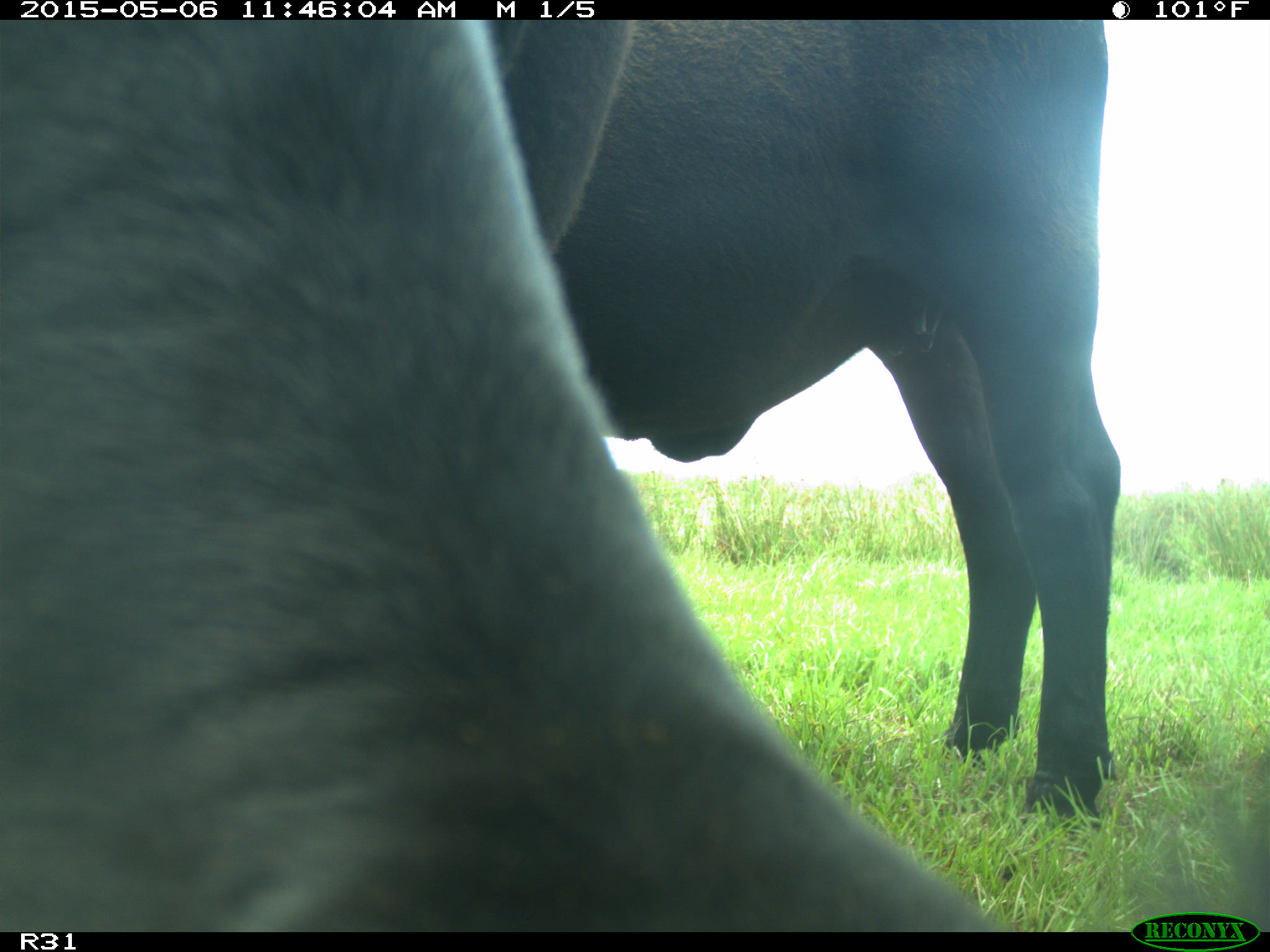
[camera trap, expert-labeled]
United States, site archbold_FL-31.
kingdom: Animalia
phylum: Chordata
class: Mammalia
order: Artiodactyla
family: Bovidae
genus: Bos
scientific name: Bos taurus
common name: domestic cow